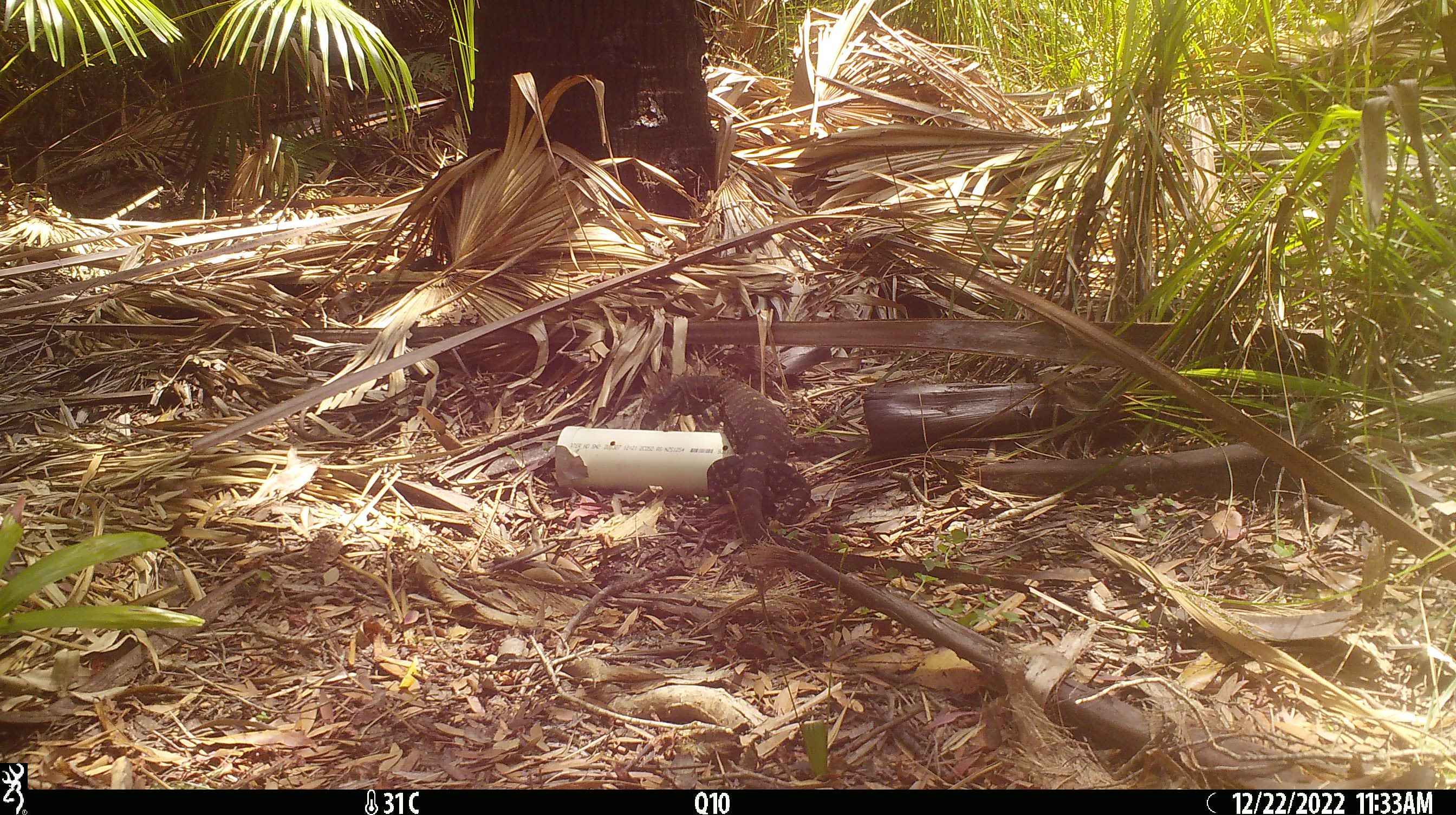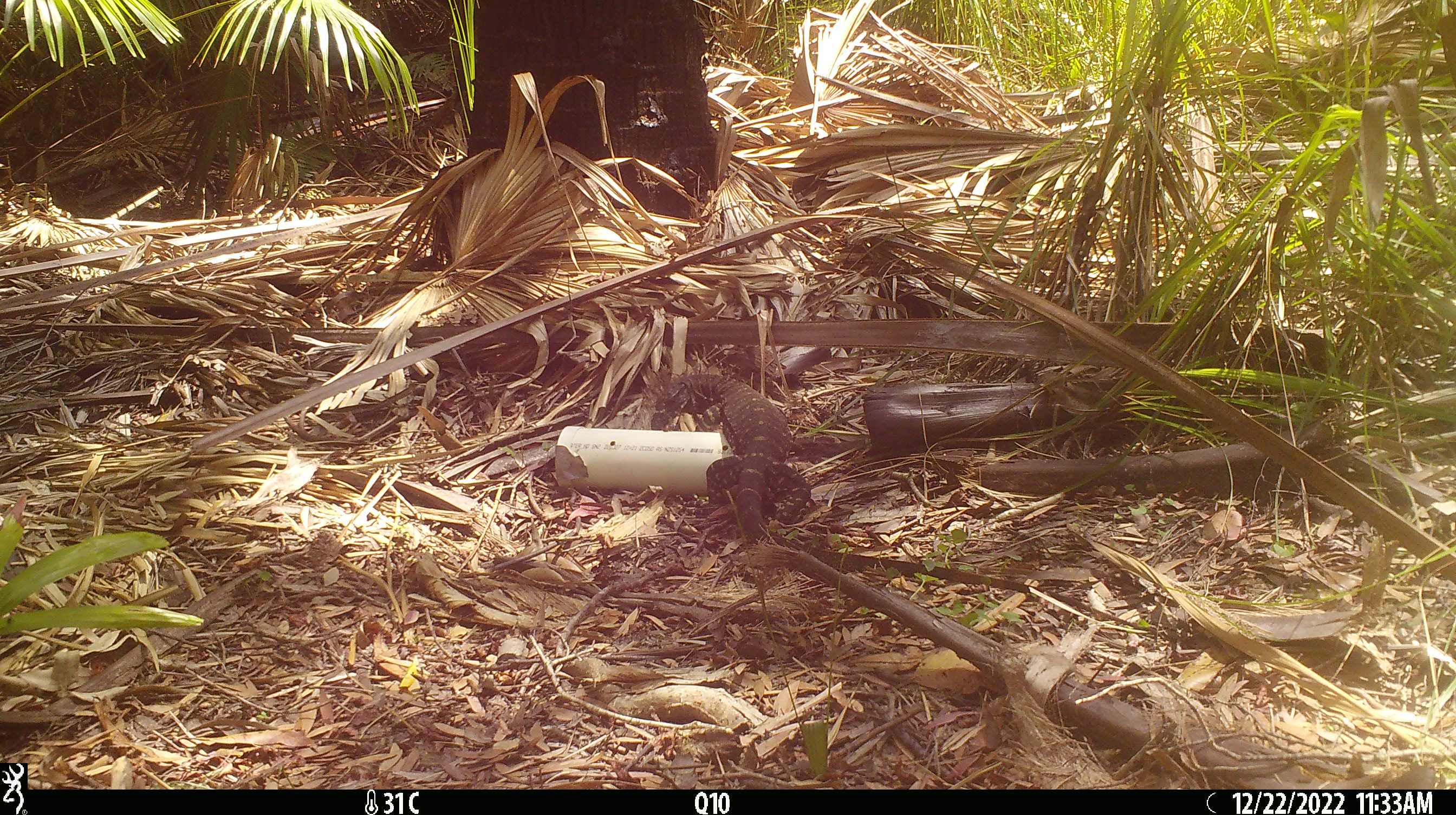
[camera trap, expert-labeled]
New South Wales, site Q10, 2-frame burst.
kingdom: Animalia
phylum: Chordata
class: Reptilia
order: Squamata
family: Varanidae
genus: Varanus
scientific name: Varanus varius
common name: lace monitor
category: goanna